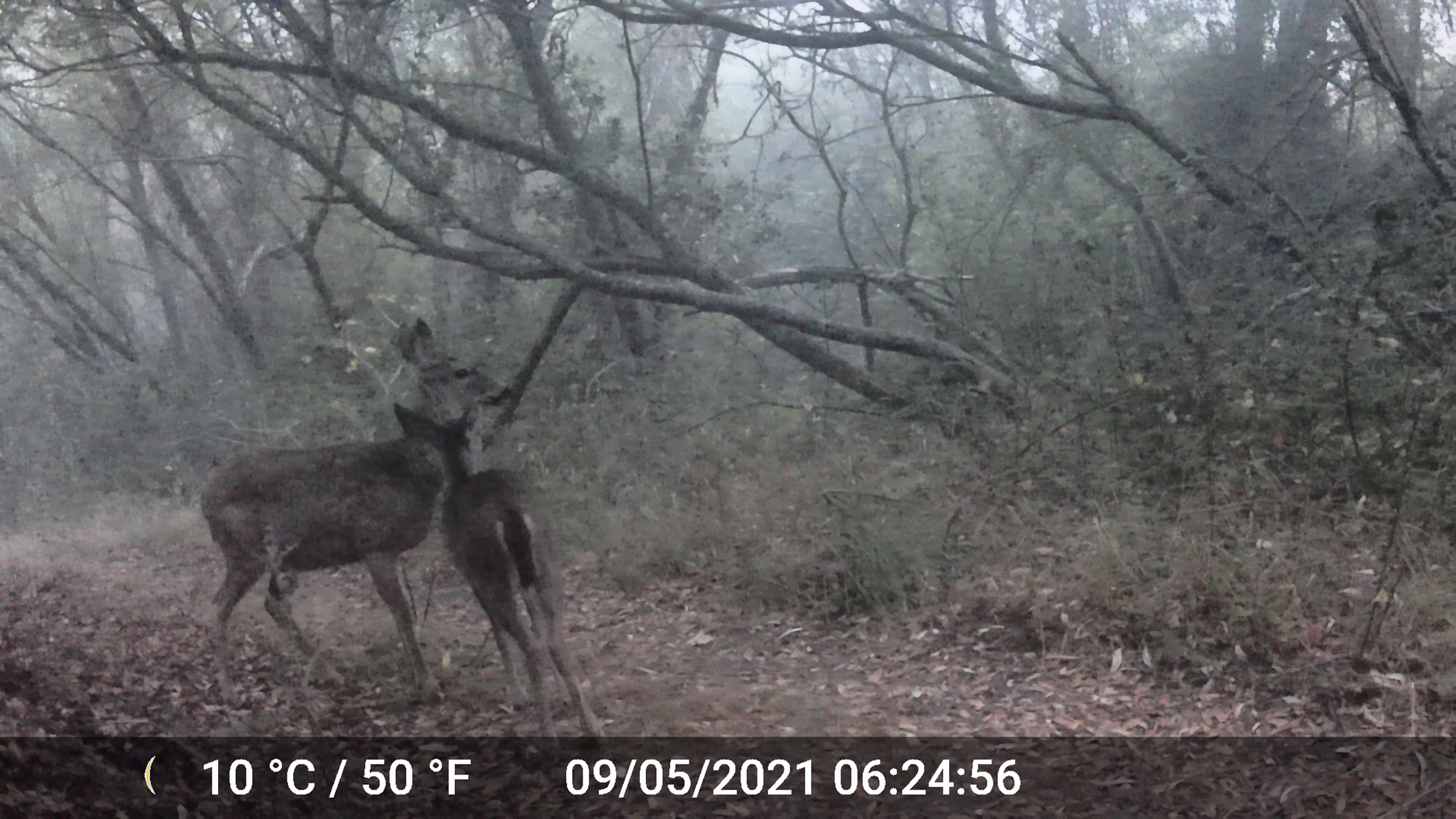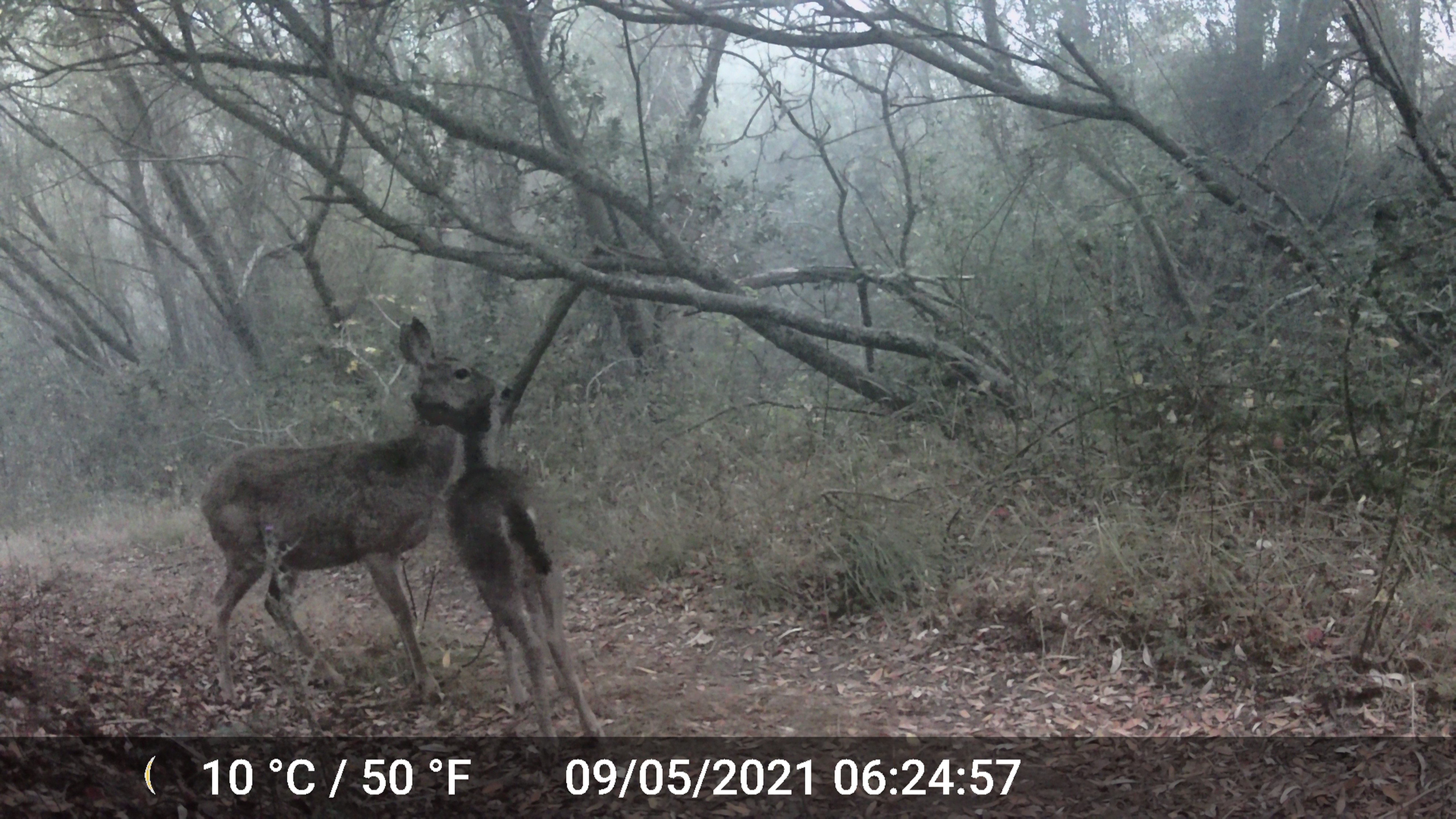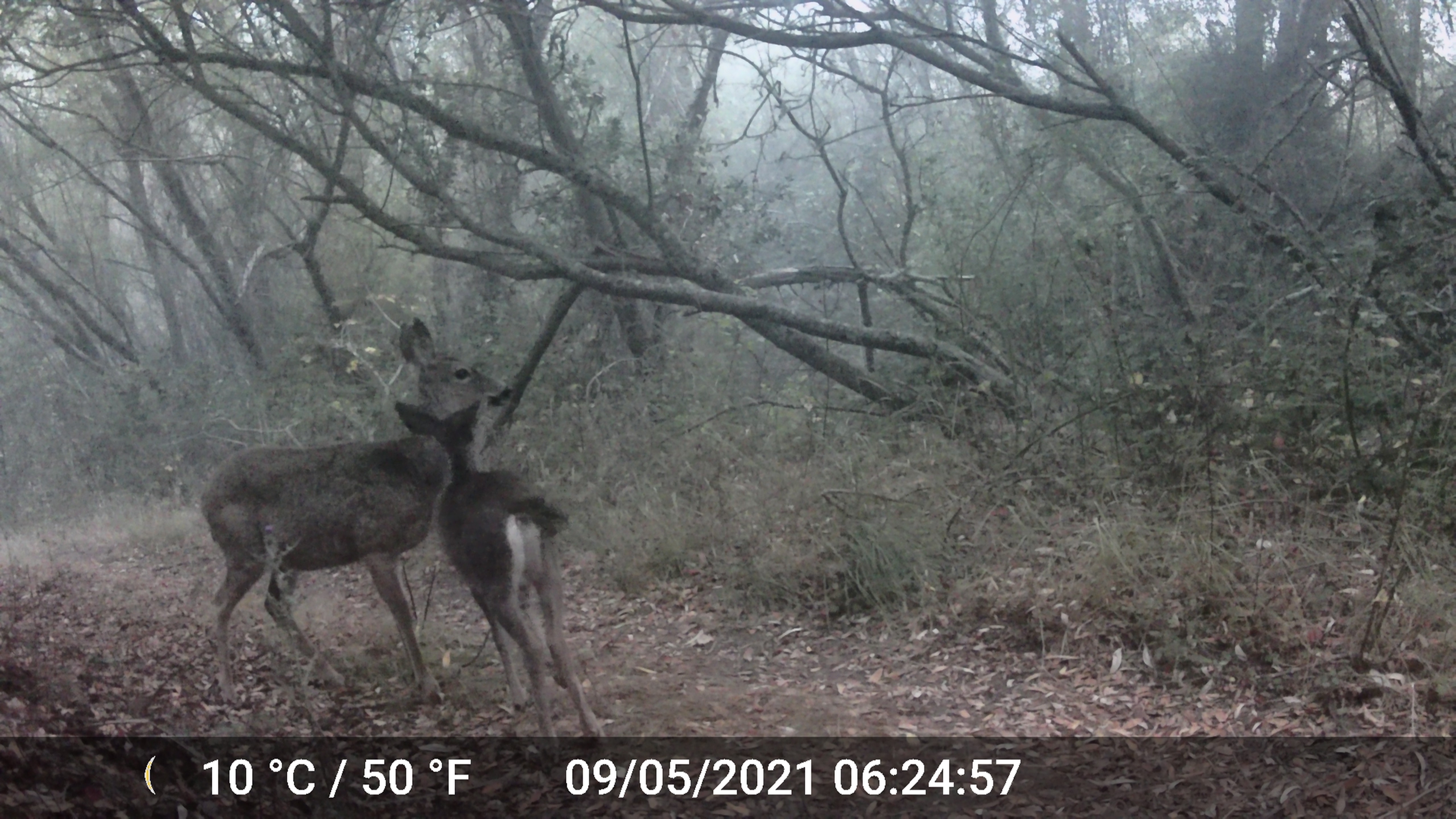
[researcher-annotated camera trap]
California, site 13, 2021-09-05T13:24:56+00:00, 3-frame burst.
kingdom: Animalia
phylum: Chordata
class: Mammalia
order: Artiodactyla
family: Cervidae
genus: Odocoileus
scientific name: Odocoileus hemionus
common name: mule deer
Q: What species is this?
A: Mule deer (Odocoileus hemionus).